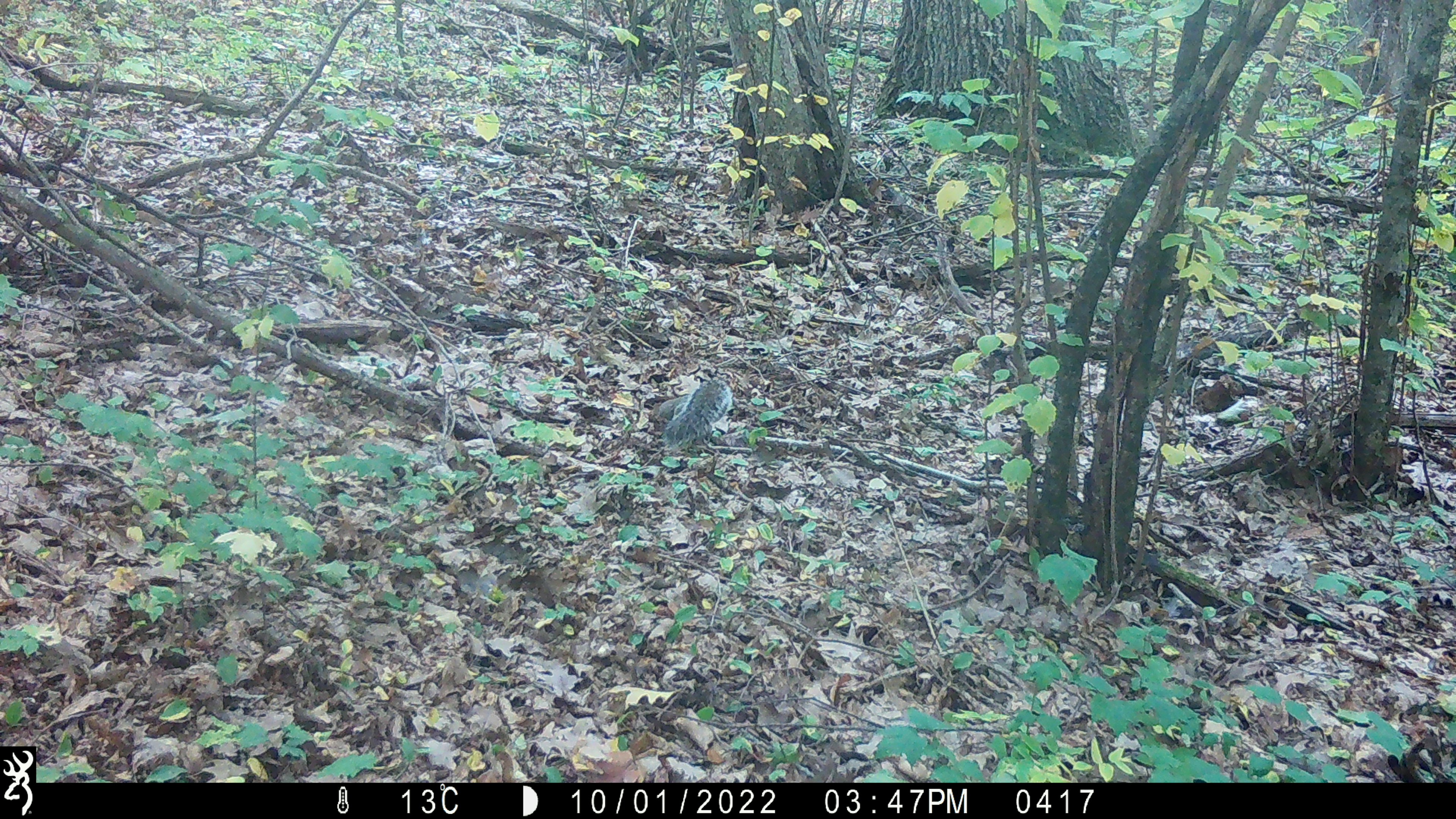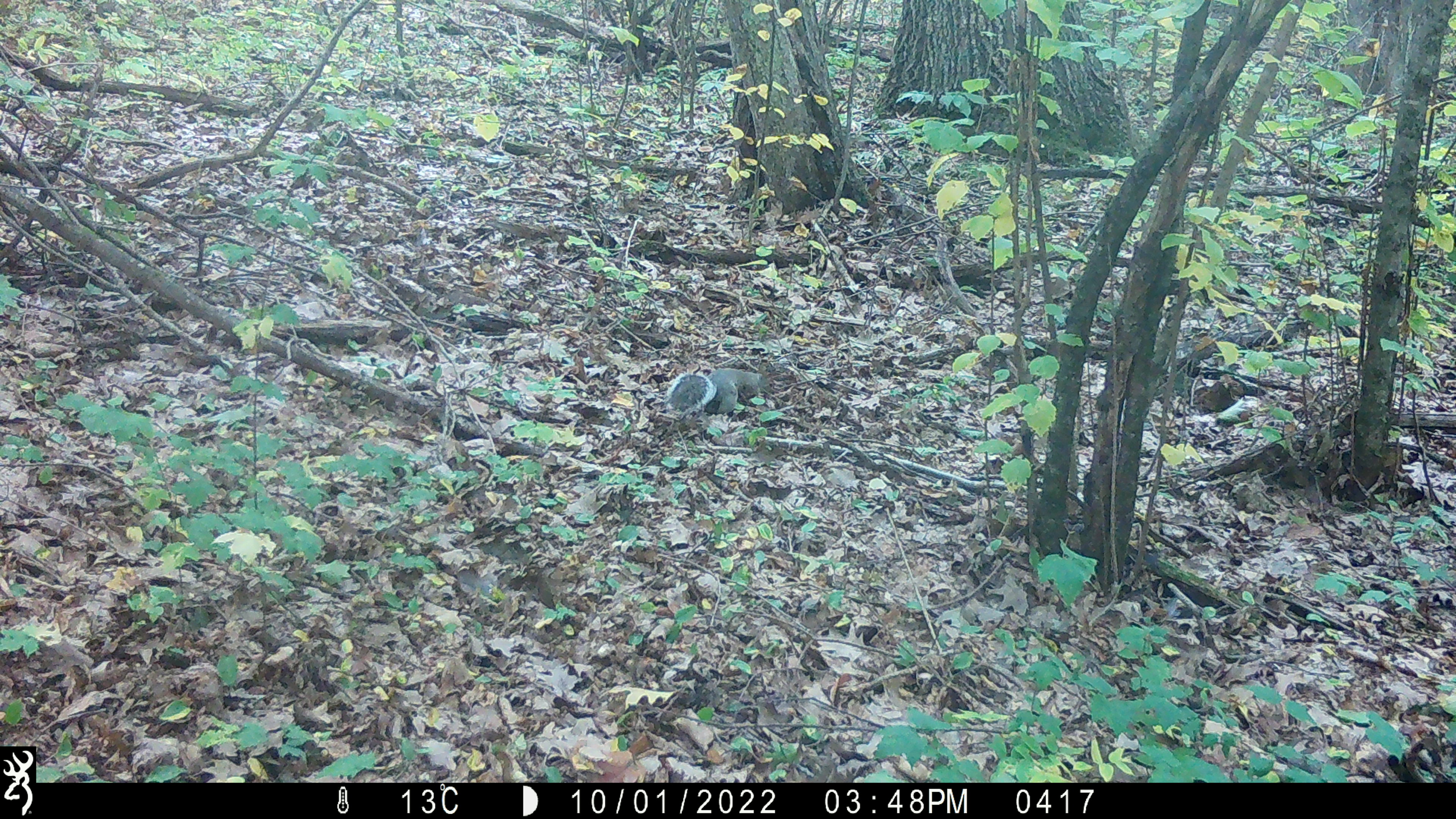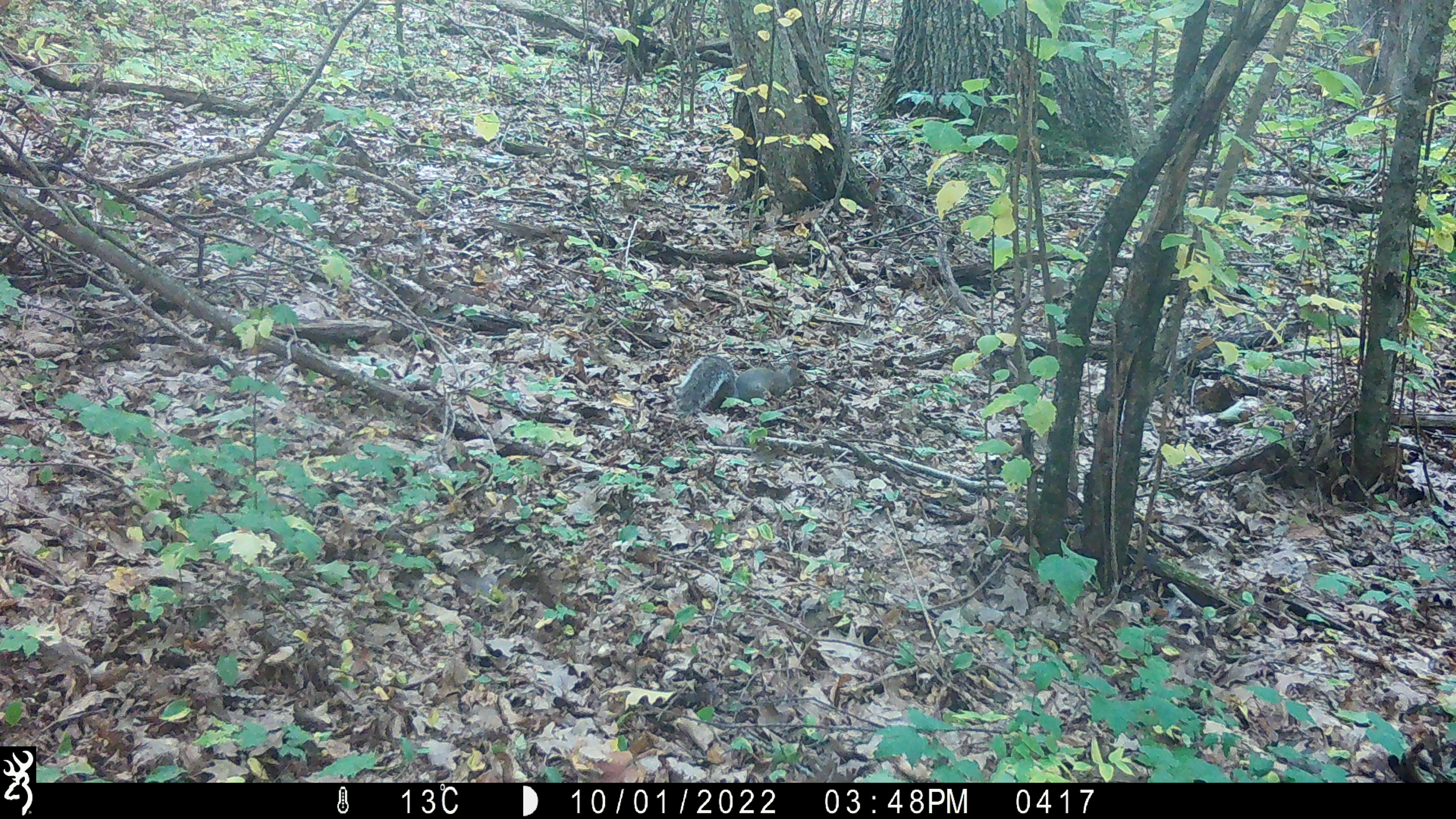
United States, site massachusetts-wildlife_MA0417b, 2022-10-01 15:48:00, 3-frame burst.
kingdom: Animalia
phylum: Chordata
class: Mammalia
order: Rodentia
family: Sciuridae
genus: Sciurus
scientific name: Sciurus carolinensis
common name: gray squirrel